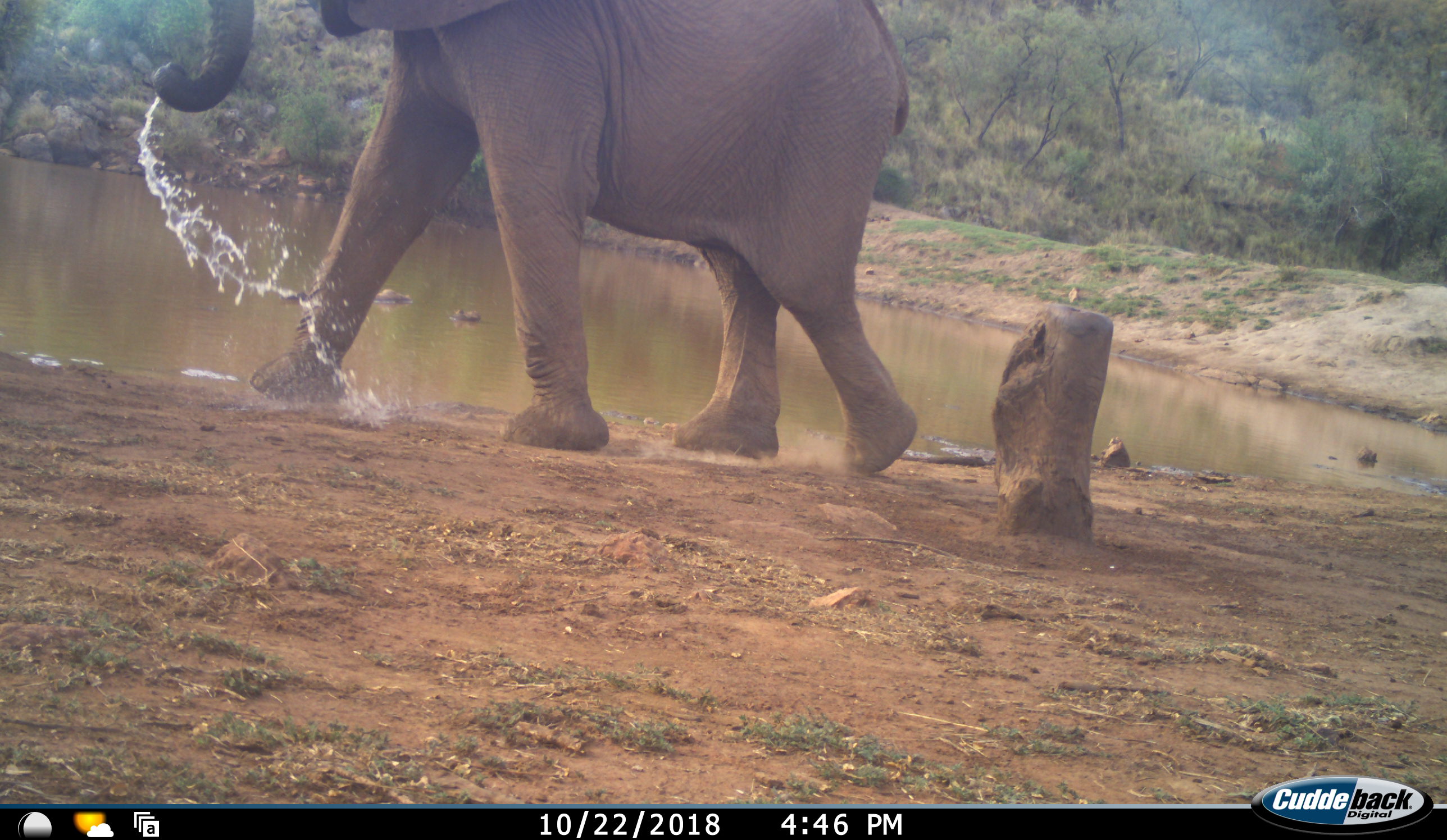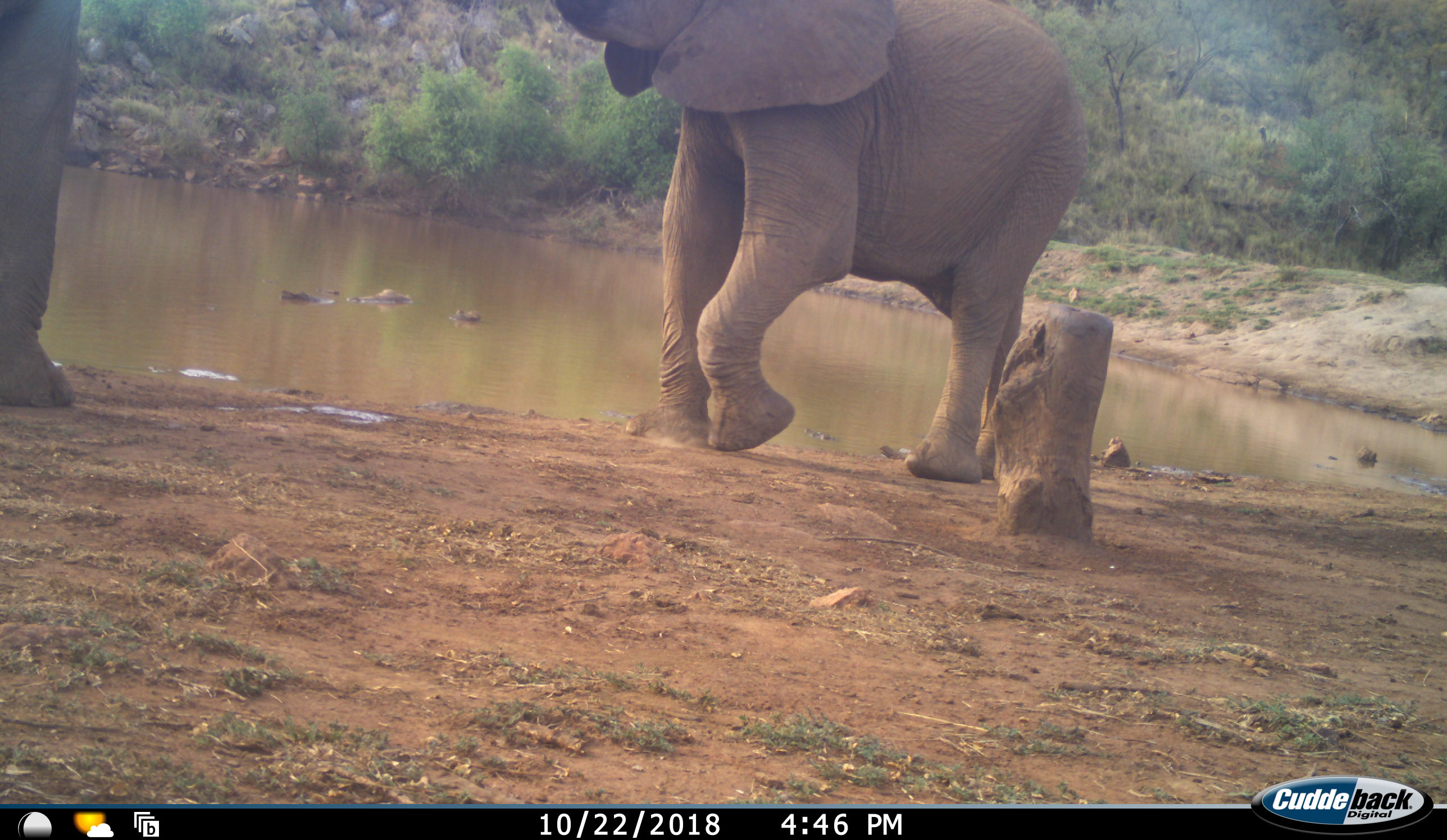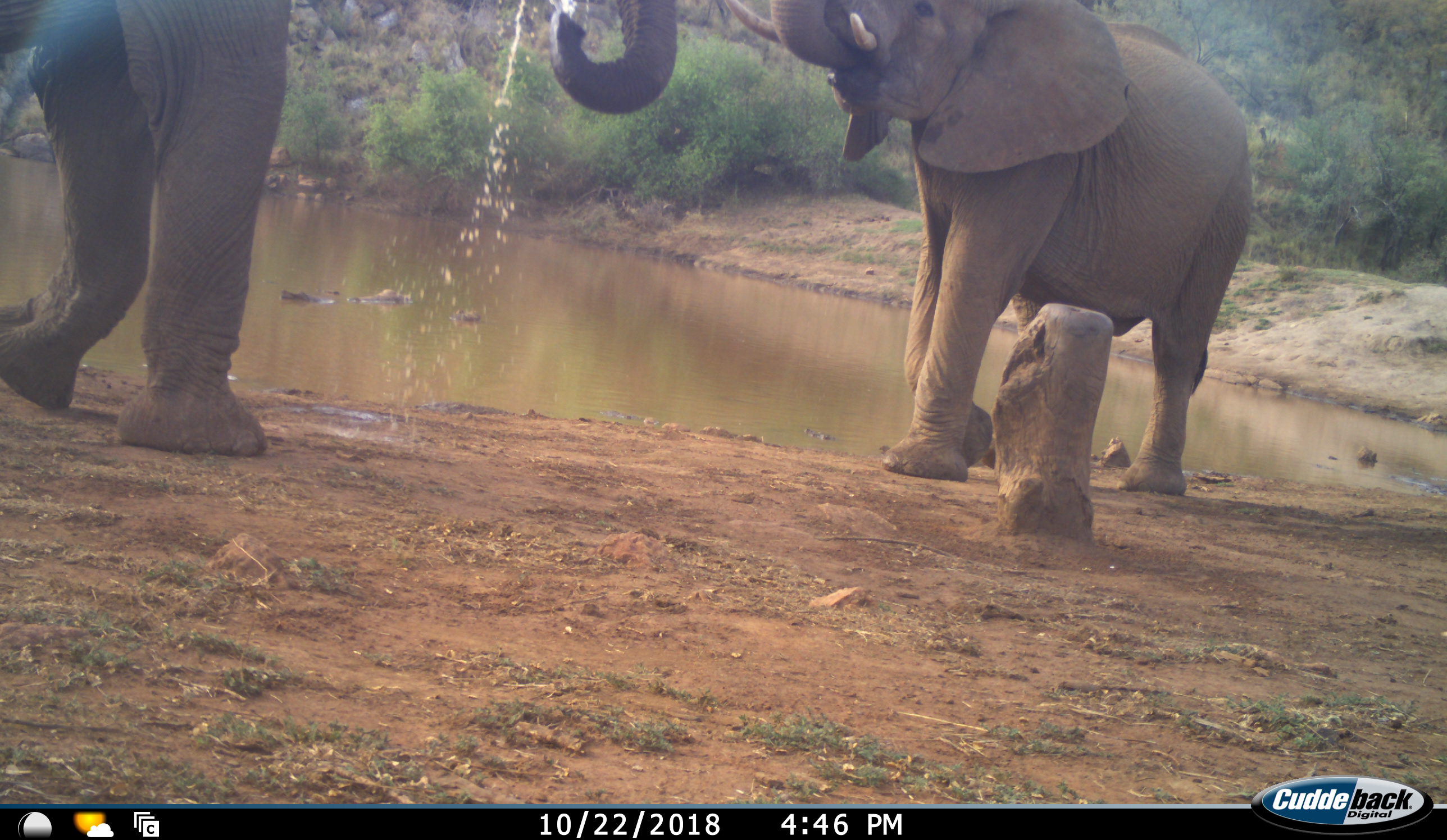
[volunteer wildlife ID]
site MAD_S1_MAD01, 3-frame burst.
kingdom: Animalia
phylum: Chordata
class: Mammalia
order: Proboscidea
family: Elephantidae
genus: Loxodonta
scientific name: Loxodonta africana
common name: african bush elephant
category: elephant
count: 2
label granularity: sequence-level